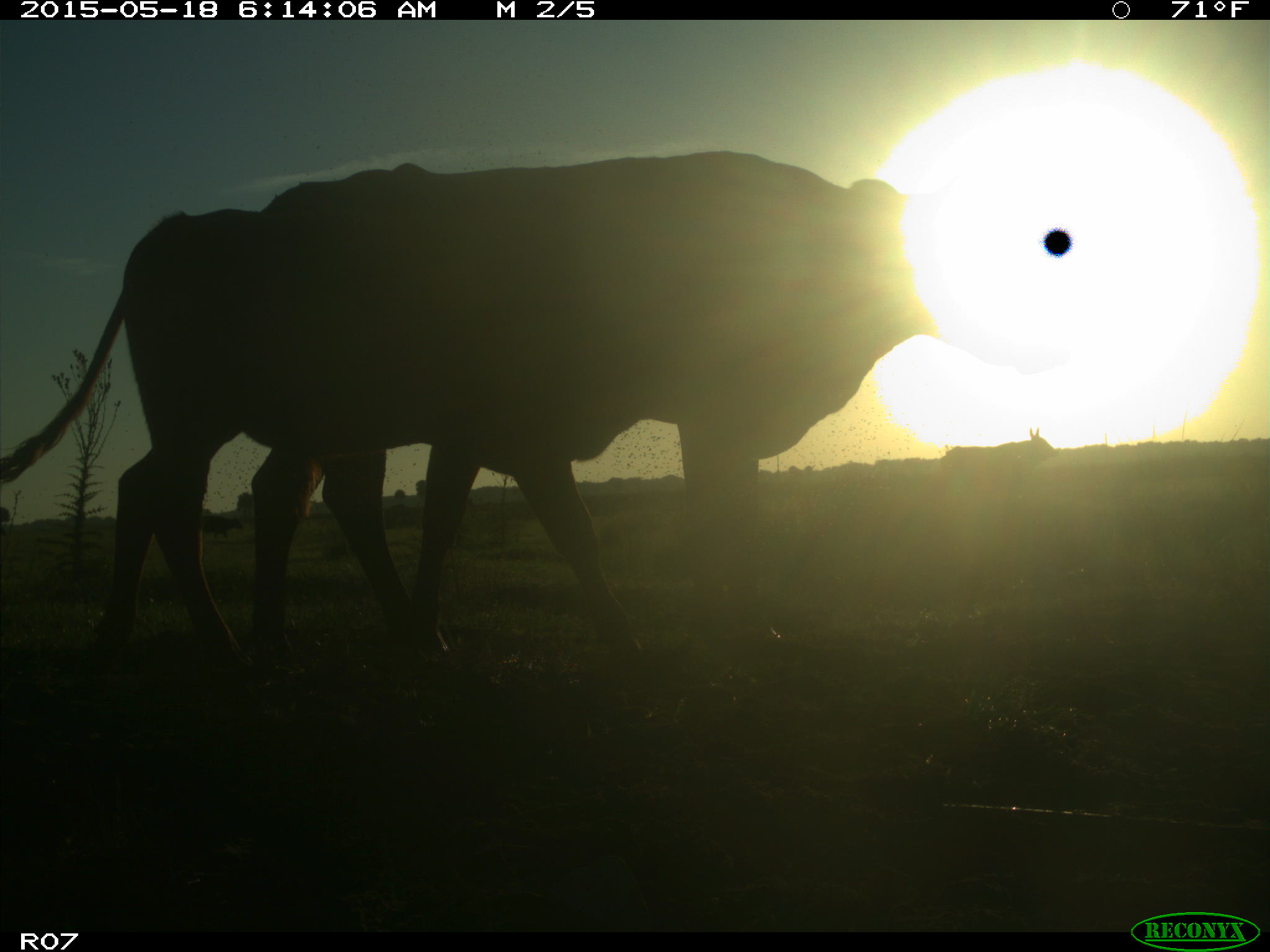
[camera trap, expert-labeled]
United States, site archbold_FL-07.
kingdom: Animalia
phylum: Chordata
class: Mammalia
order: Artiodactyla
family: Bovidae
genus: Bos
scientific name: Bos taurus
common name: domestic cow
Bos taurus (domestic cow).